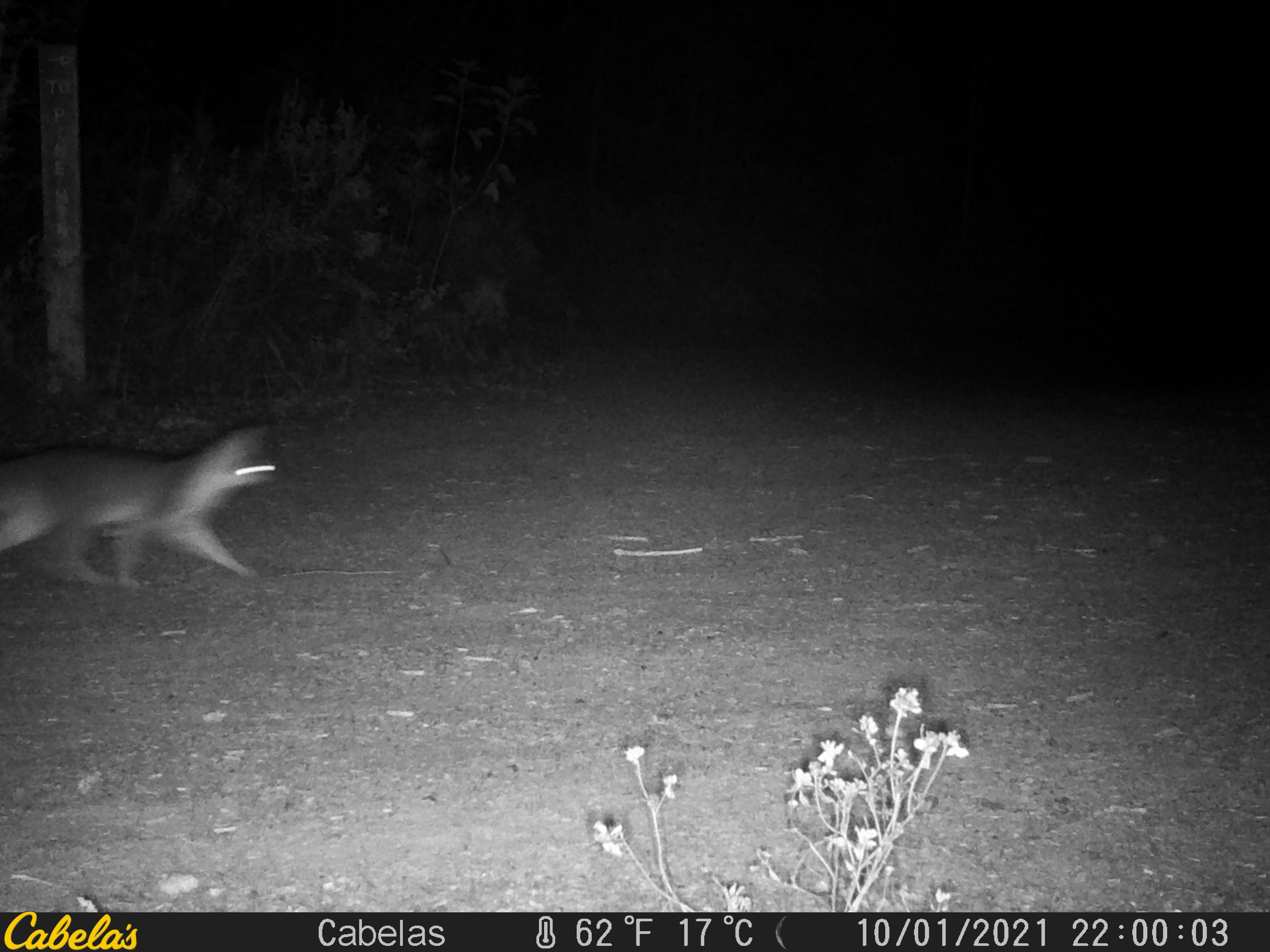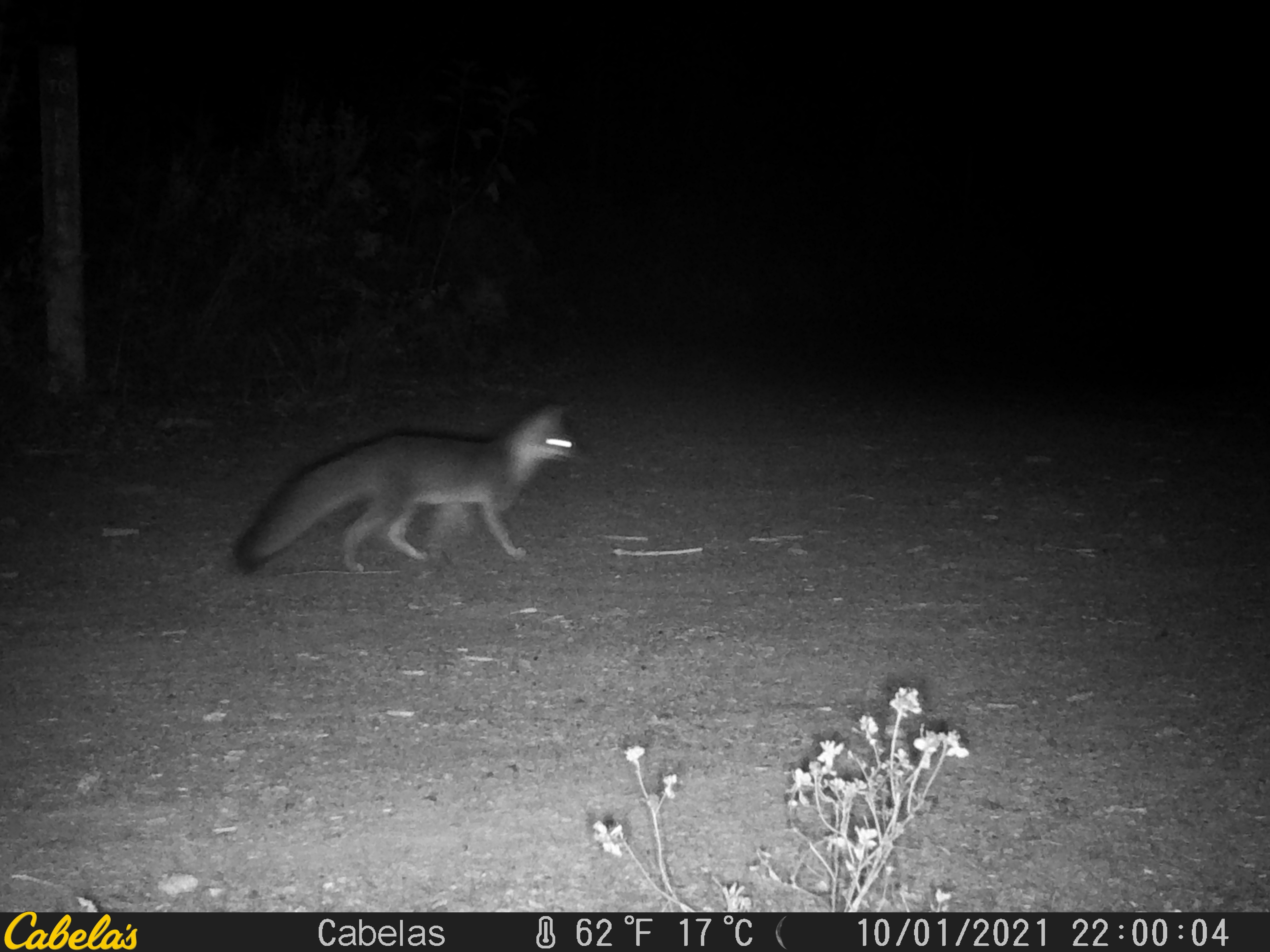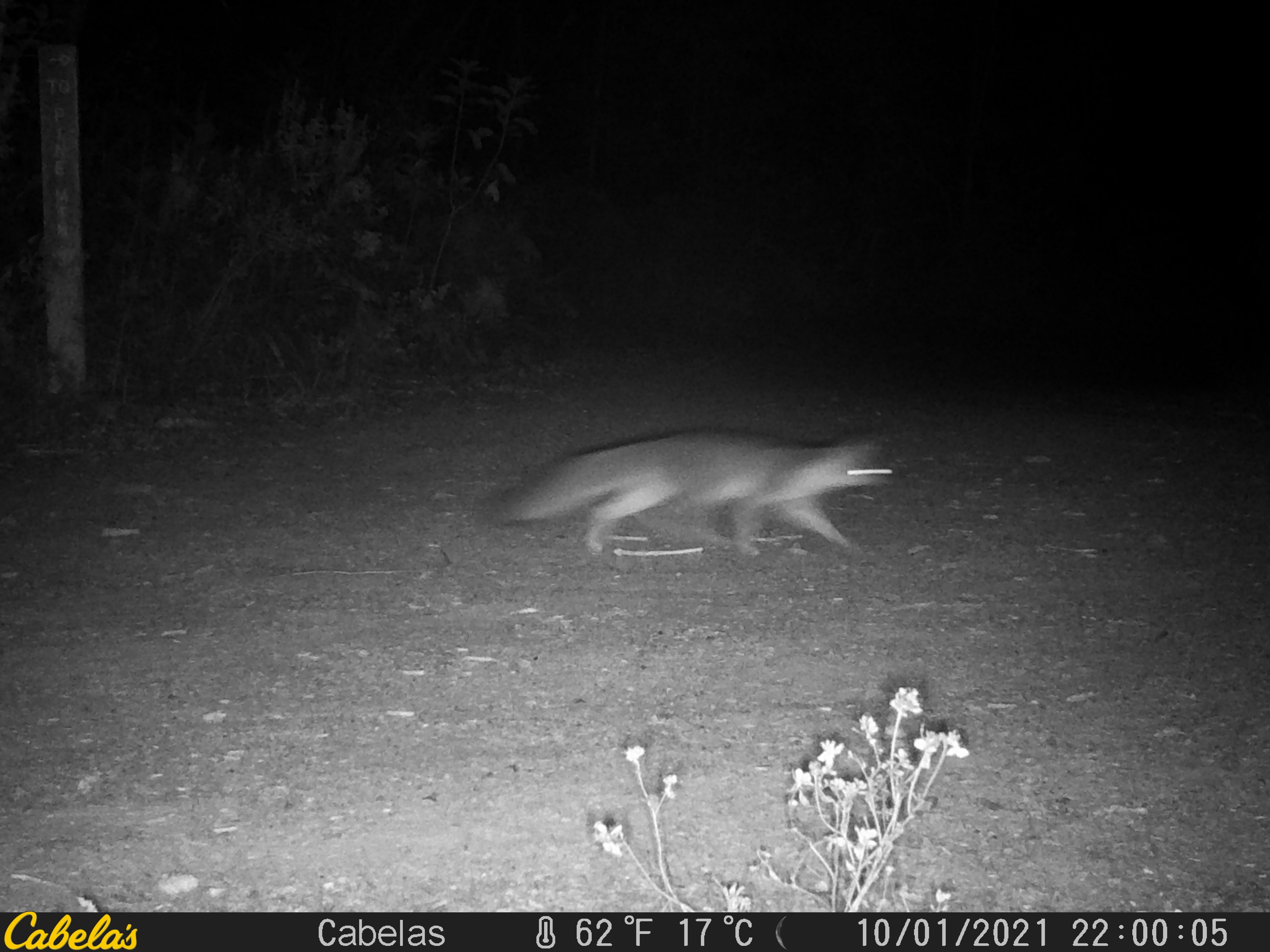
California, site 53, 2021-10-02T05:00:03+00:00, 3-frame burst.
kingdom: Animalia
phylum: Chordata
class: Mammalia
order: Carnivora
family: Canidae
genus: Urocyon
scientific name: Urocyon cinereoargenteus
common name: gray fox